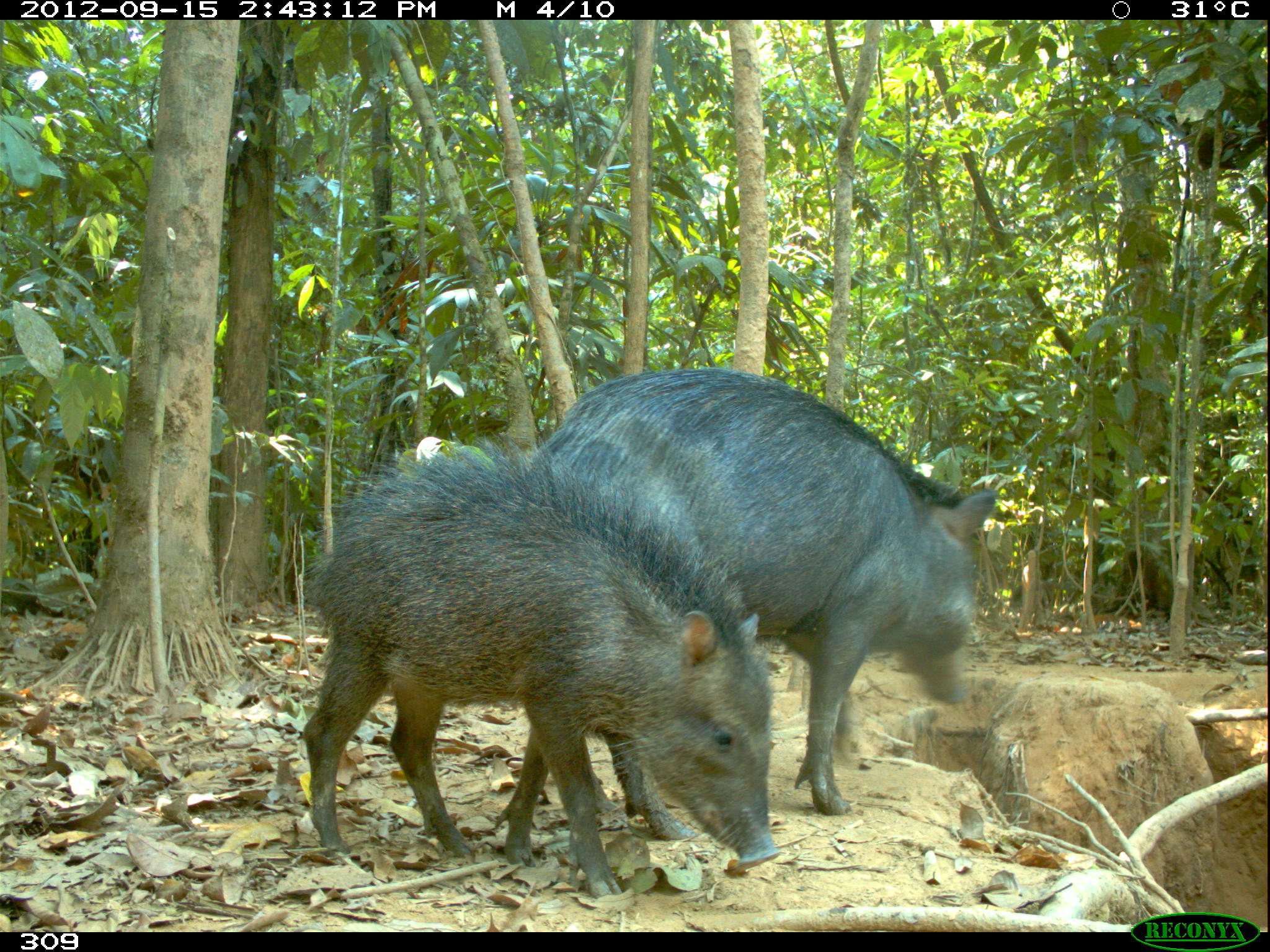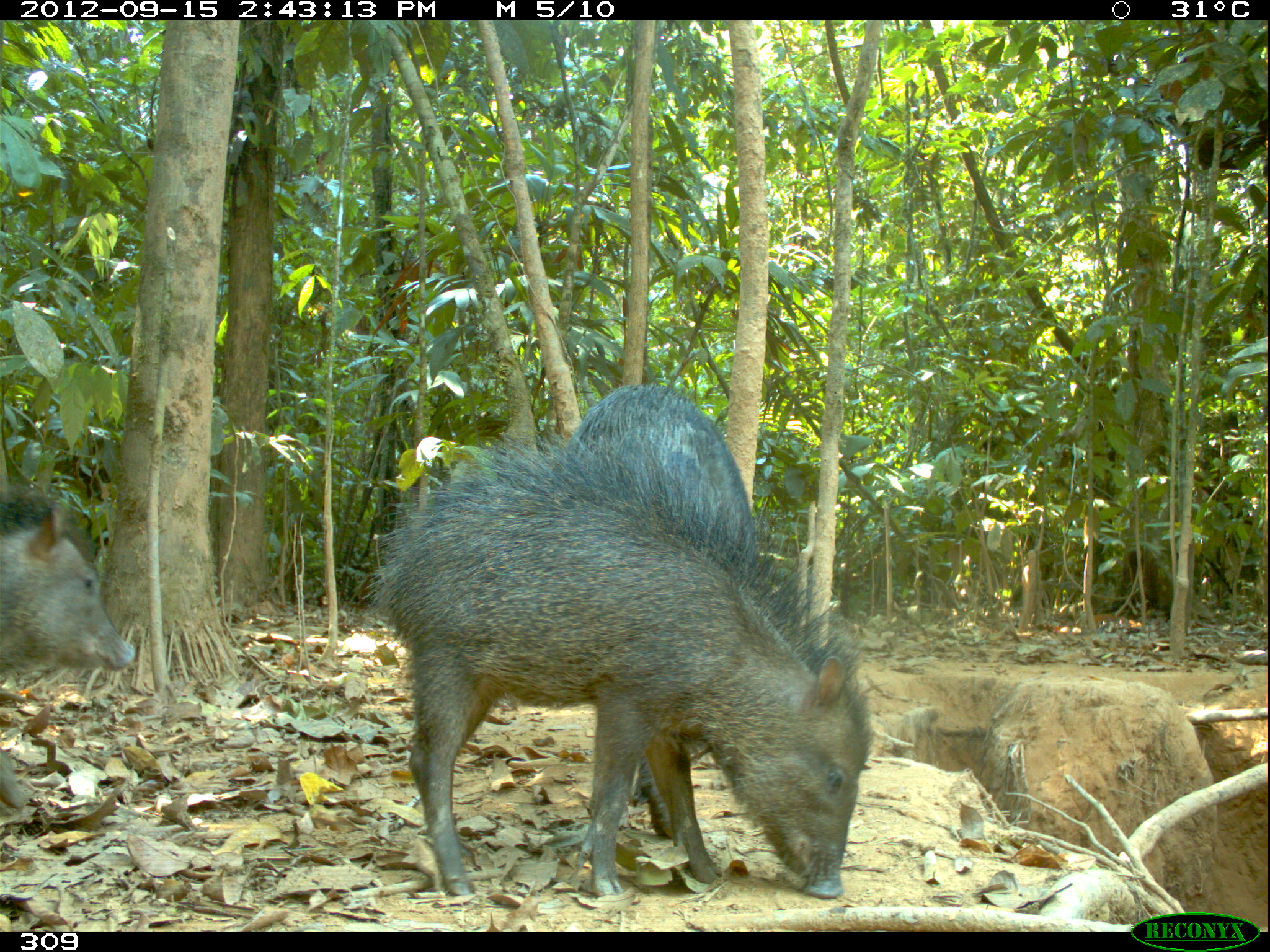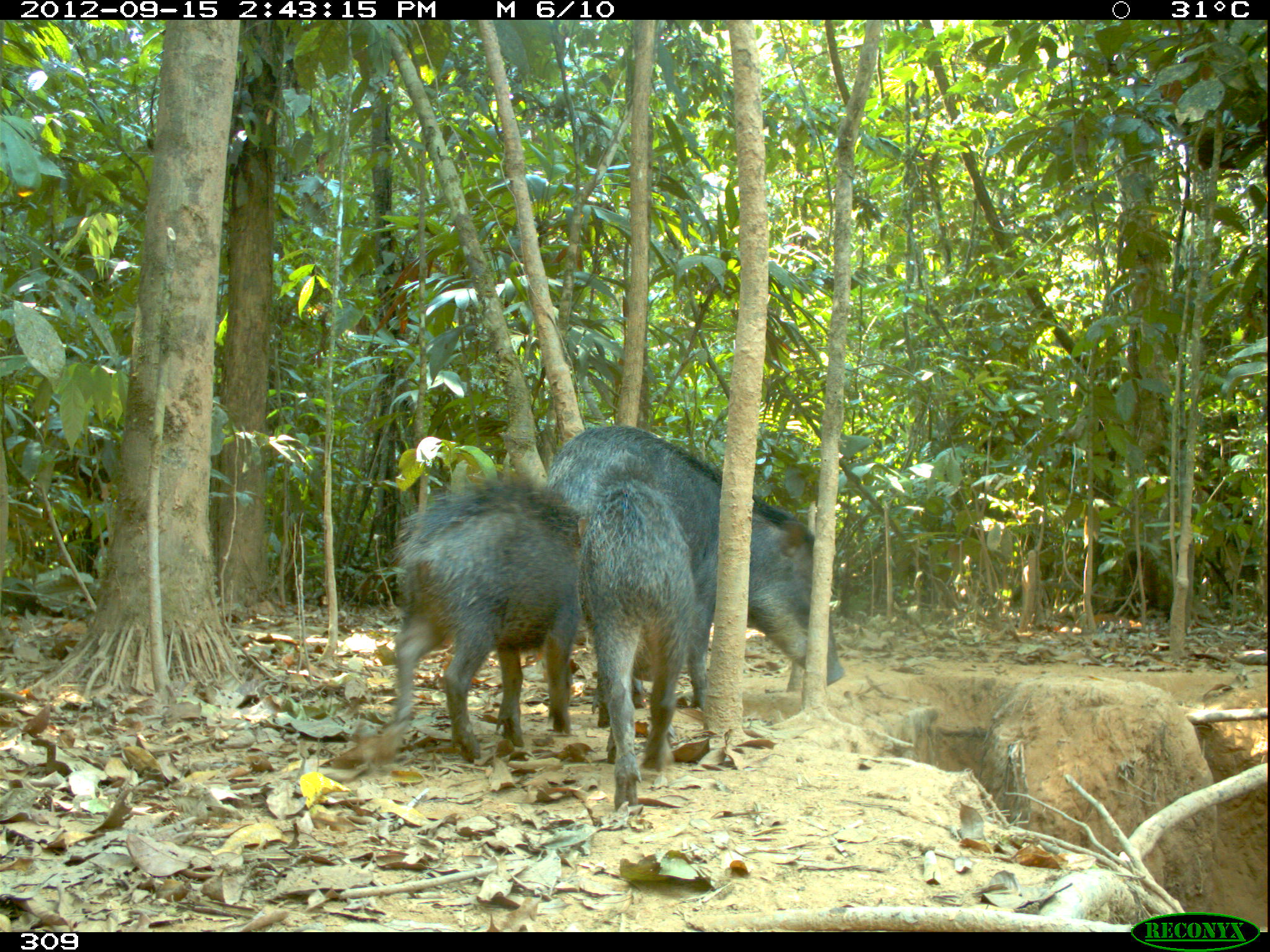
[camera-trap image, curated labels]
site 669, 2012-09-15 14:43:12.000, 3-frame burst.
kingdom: Animalia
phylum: Chordata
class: Mammalia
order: Artiodactyla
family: Tayassuidae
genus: Tayassu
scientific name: Tayassu pecari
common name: white-lipped peccary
Tayassu pecari (white-lipped peccary).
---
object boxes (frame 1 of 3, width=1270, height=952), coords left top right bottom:
tayassu pecari: 299 434 777 898; 527 365 992 838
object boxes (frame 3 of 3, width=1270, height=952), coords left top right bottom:
tayassu pecari: 545 426 844 726; 391 472 578 763; 574 453 698 810